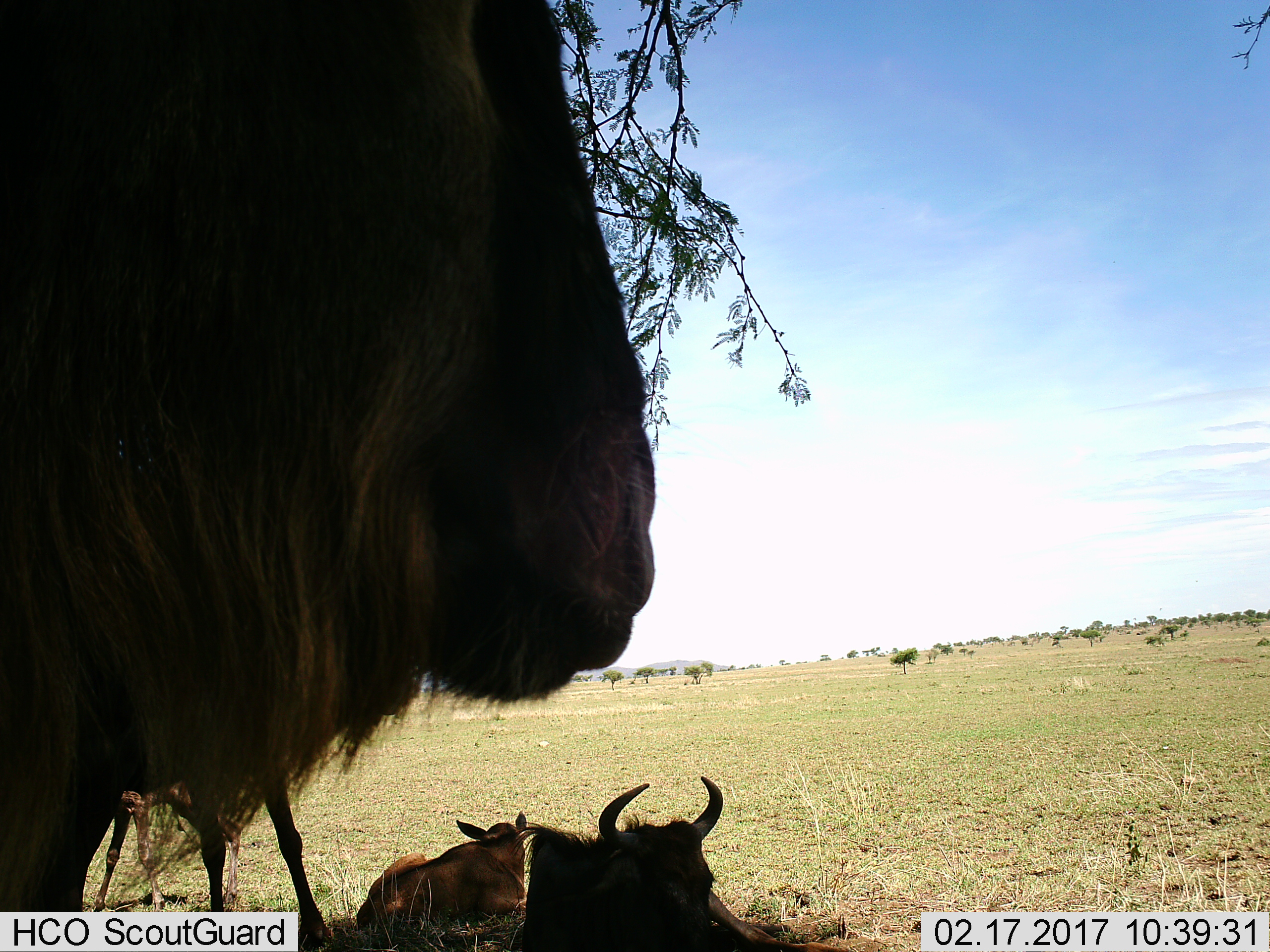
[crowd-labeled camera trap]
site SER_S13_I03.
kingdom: Animalia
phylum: Chordata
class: Mammalia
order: Artiodactyla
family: Bovidae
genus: Connochaetes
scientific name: Connochaetes taurinus taurinus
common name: blue wildebeest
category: wildebeestblue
Wildebeestblue (blue wildebeest) (Connochaetes taurinus taurinus), count 4. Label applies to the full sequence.